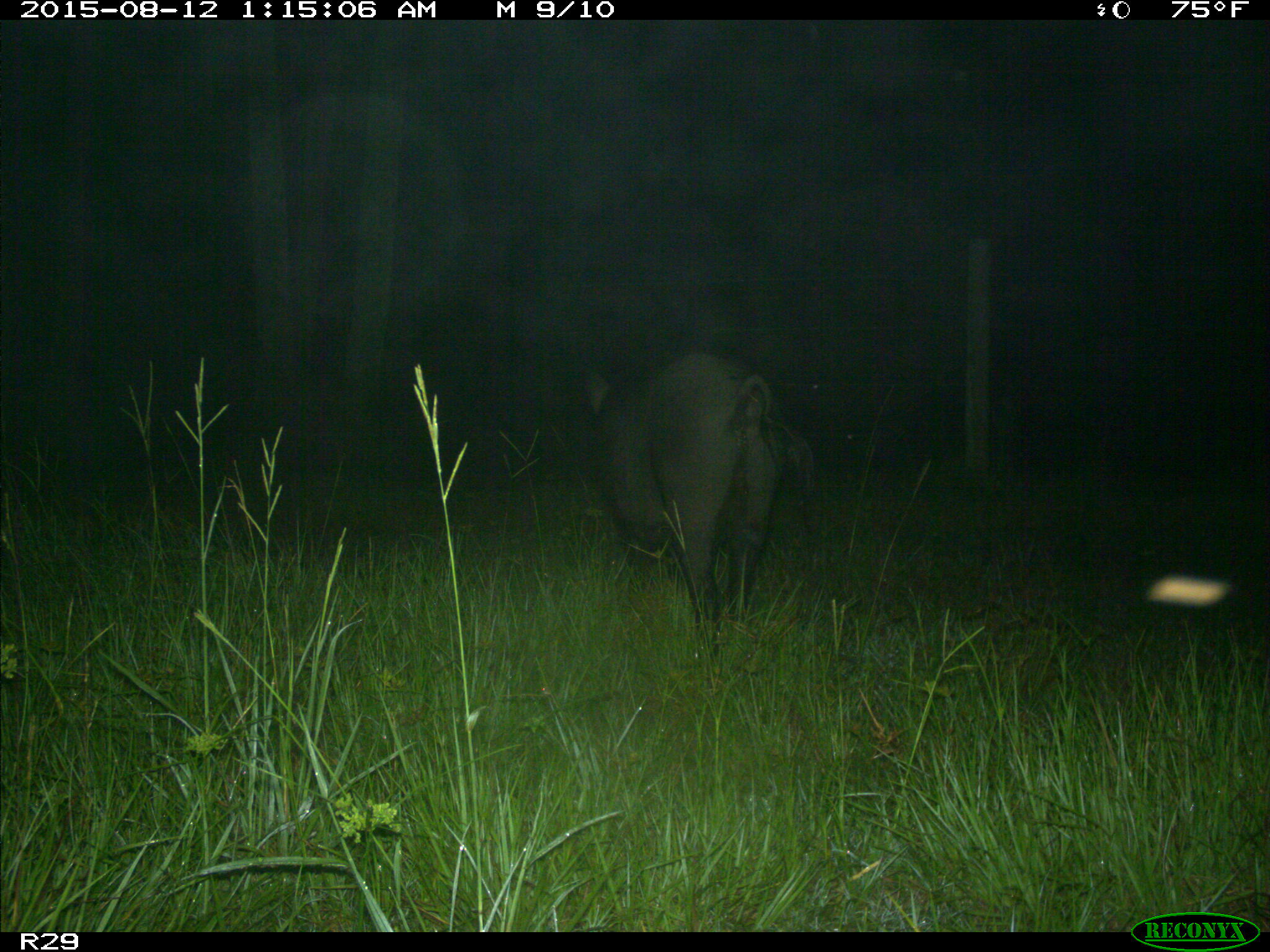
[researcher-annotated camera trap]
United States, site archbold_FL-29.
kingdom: Animalia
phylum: Chordata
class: Mammalia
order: Artiodactyla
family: Suidae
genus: Sus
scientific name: Sus scrofa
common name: wild boar